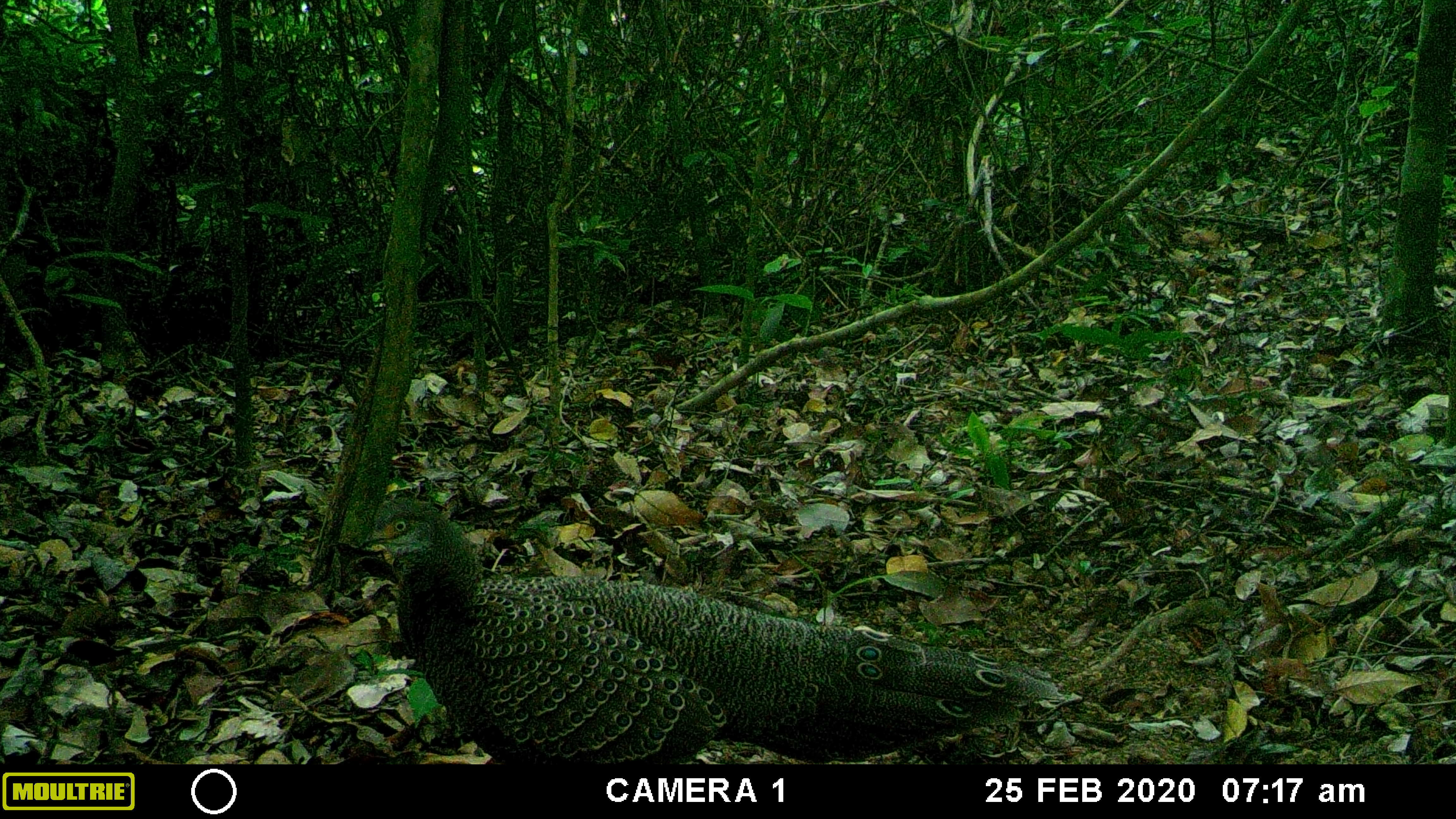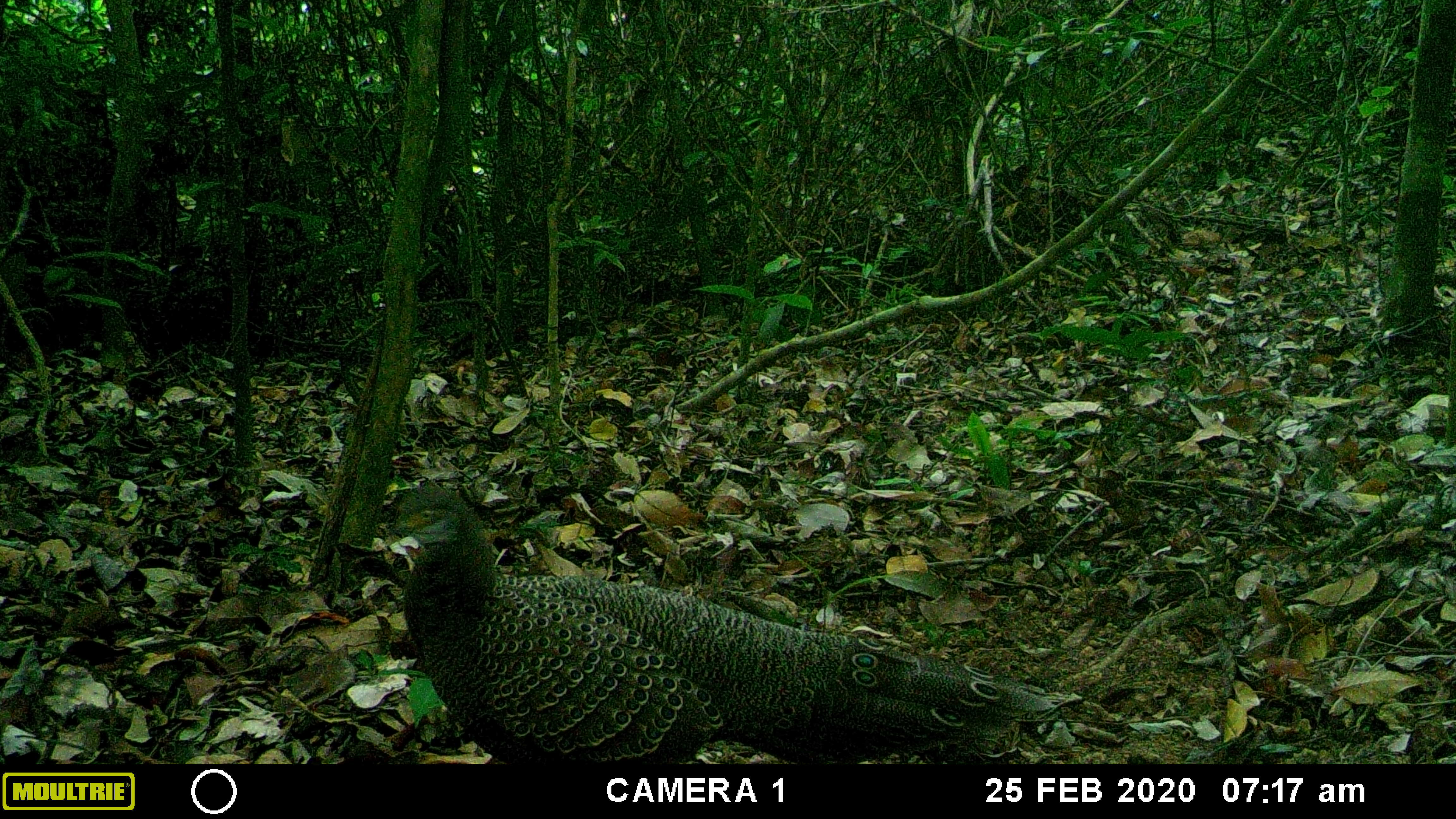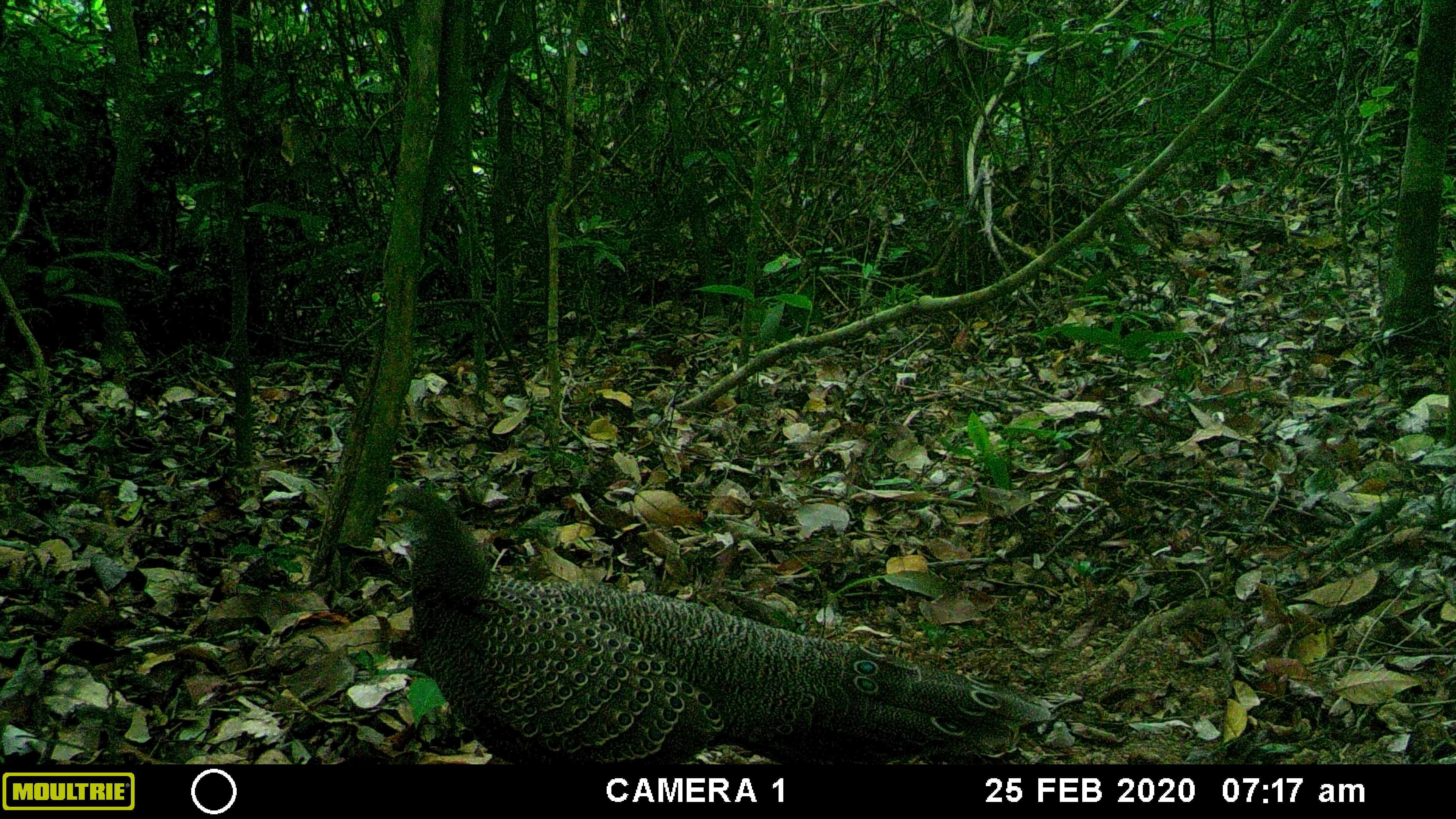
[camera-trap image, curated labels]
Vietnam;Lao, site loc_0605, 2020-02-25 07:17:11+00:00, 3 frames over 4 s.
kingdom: Animalia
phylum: Chordata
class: Aves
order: Galliformes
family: Phasianidae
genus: Polyplectron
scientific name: Polyplectron bicalcaratum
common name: gray peacock-pheasant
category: grey peacock pheasant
Grey peacock pheasant (gray peacock-pheasant) (Polyplectron bicalcaratum). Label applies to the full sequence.